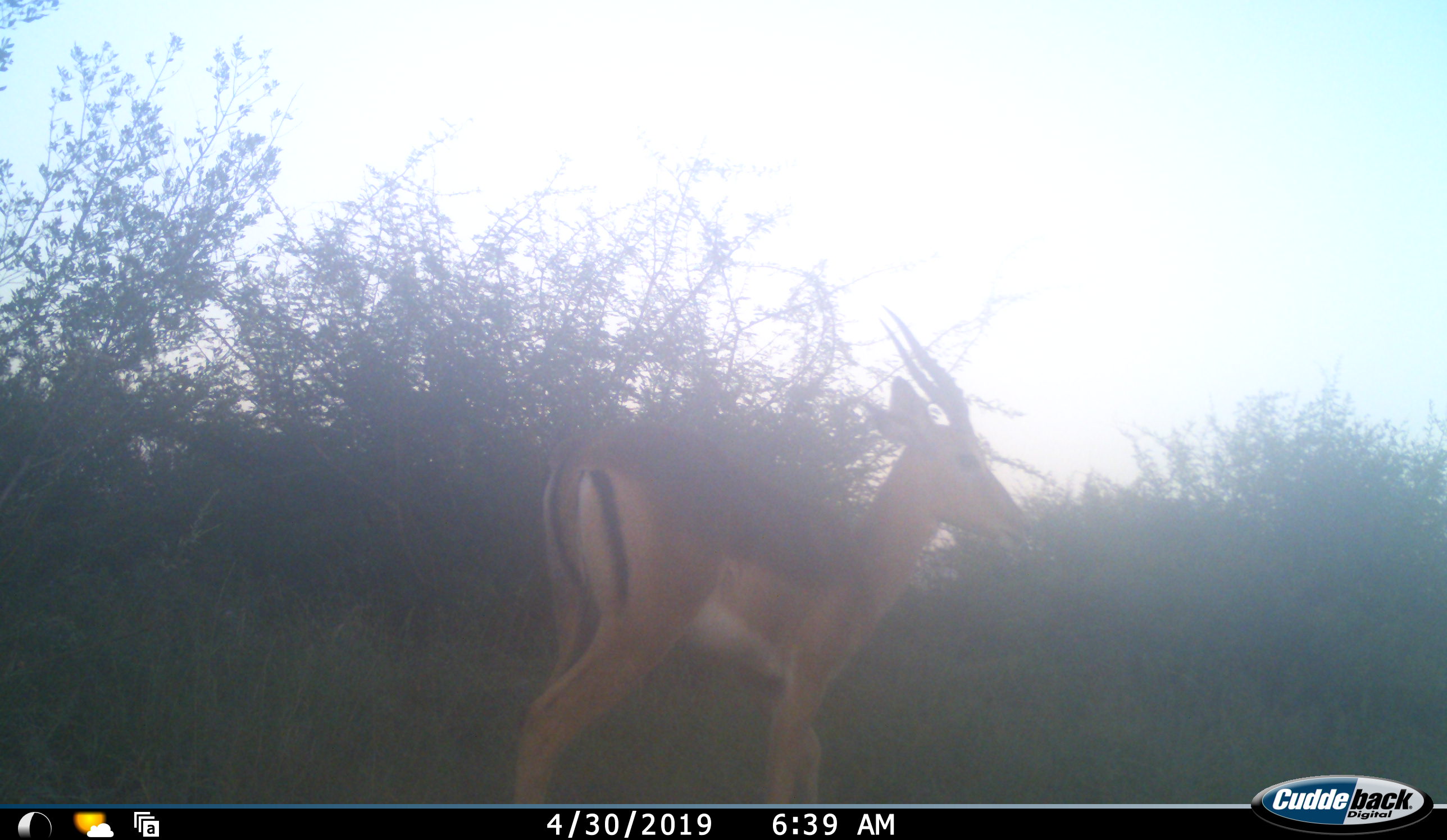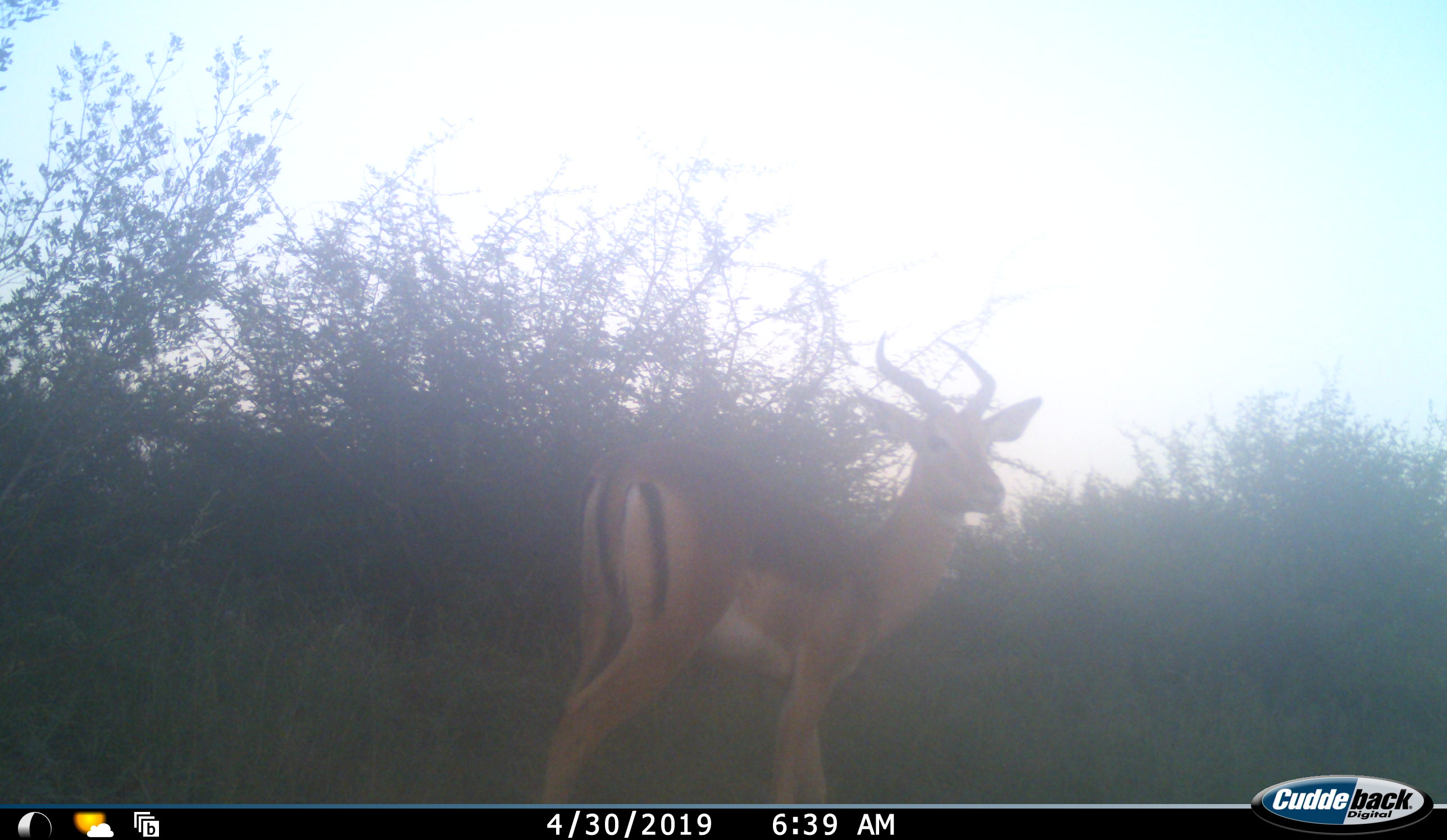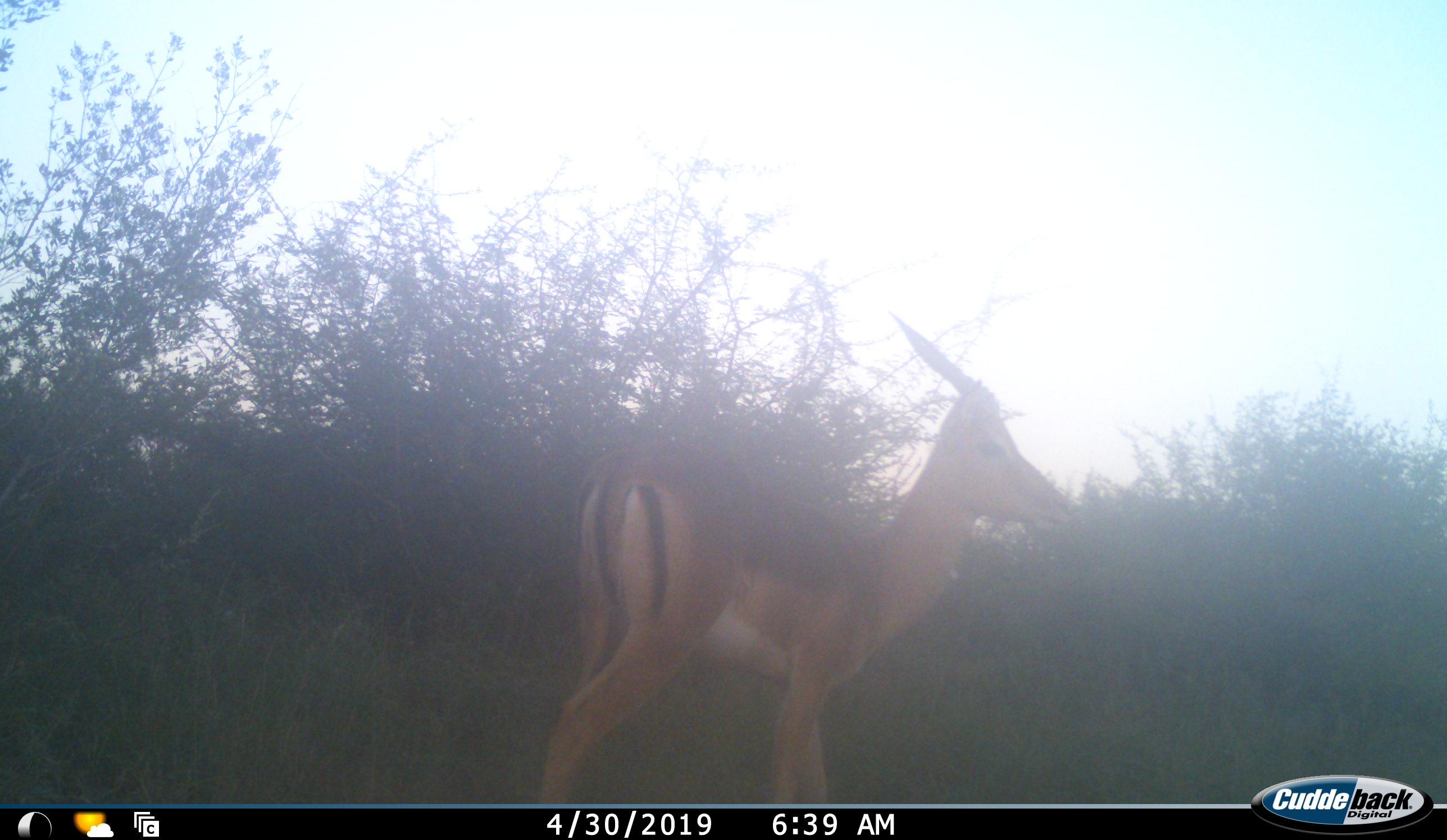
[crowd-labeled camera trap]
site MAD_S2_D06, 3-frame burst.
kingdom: Animalia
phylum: Chordata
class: Mammalia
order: Artiodactyla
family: Bovidae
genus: Aepyceros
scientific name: Aepyceros melampus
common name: impala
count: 1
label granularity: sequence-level